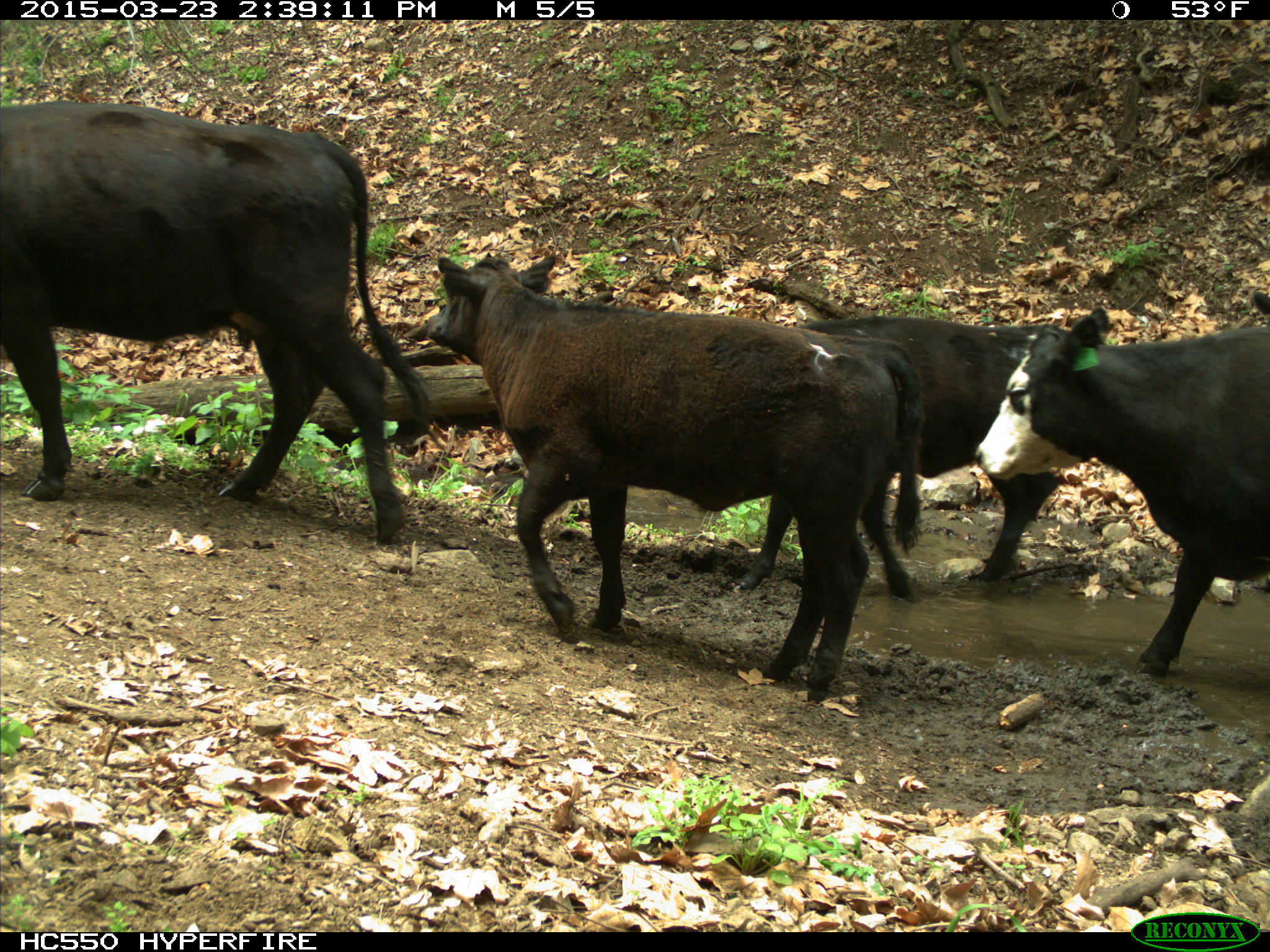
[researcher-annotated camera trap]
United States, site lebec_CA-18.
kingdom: Animalia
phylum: Chordata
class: Mammalia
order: Artiodactyla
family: Bovidae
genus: Bos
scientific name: Bos taurus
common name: domestic cow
Bos taurus (domestic cow).